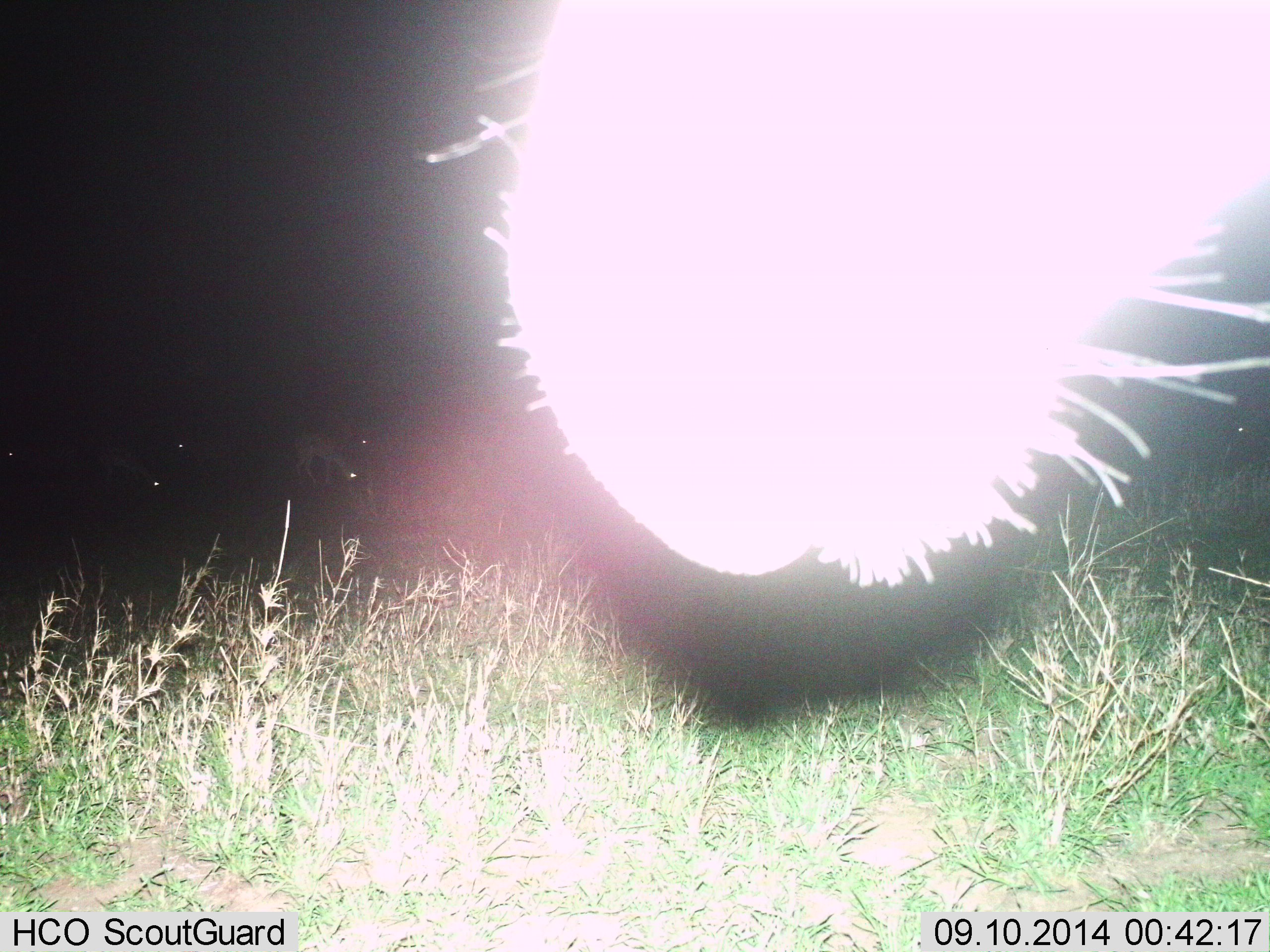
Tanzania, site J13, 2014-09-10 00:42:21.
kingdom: Animalia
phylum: Chordata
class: Mammalia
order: Artiodactyla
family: Bovidae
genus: Connochaetes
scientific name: Connochaetes taurinus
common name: blue wildebeest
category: wildebeest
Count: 1.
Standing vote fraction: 83%.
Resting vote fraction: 0%.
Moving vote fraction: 0%.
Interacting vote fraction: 0%.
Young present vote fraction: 0%.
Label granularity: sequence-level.